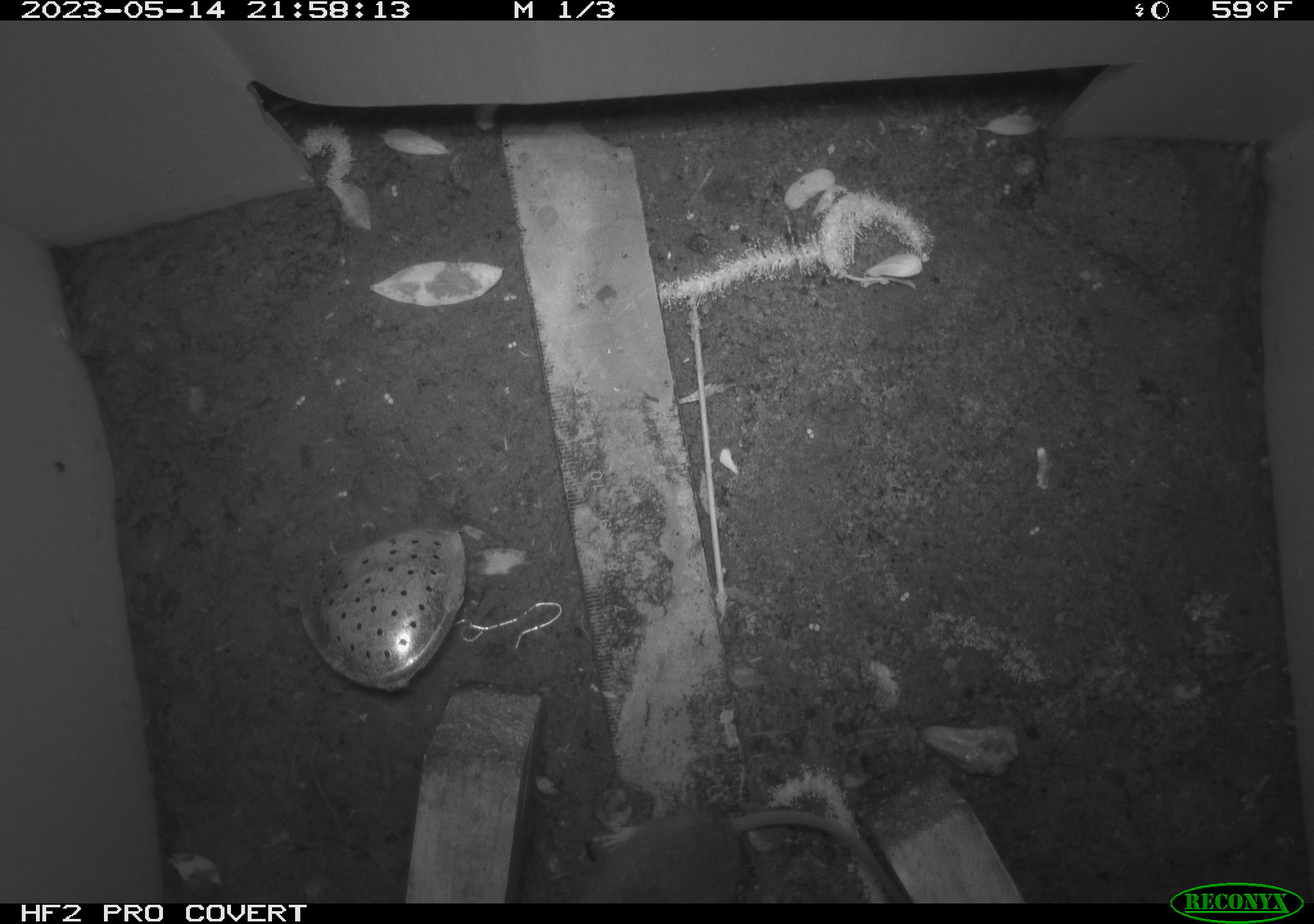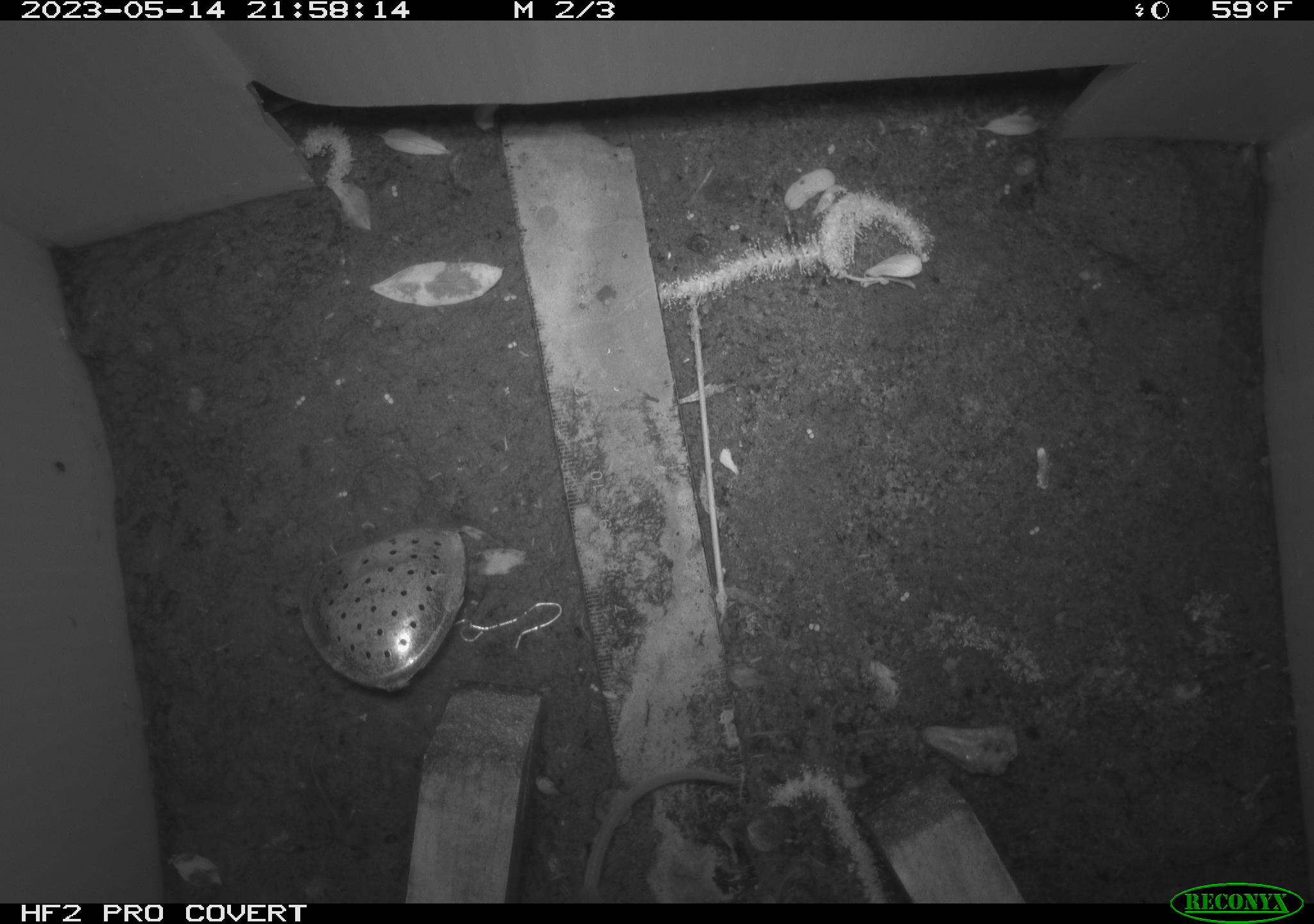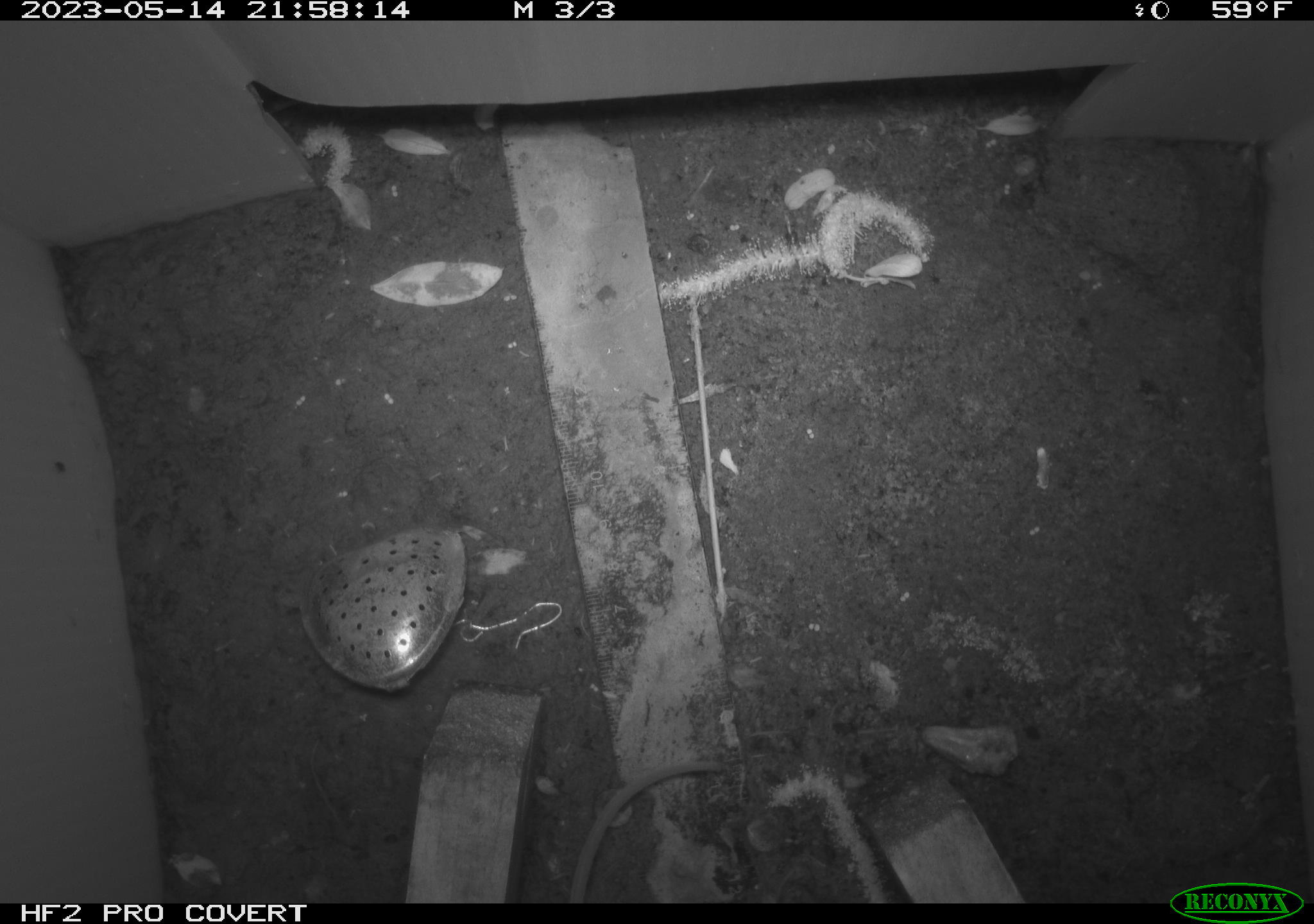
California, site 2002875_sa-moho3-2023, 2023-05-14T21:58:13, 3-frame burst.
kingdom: Animalia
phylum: Chordata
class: Mammalia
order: Rodentia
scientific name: Rodentia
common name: mouse species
Mouse species (Rodentia).